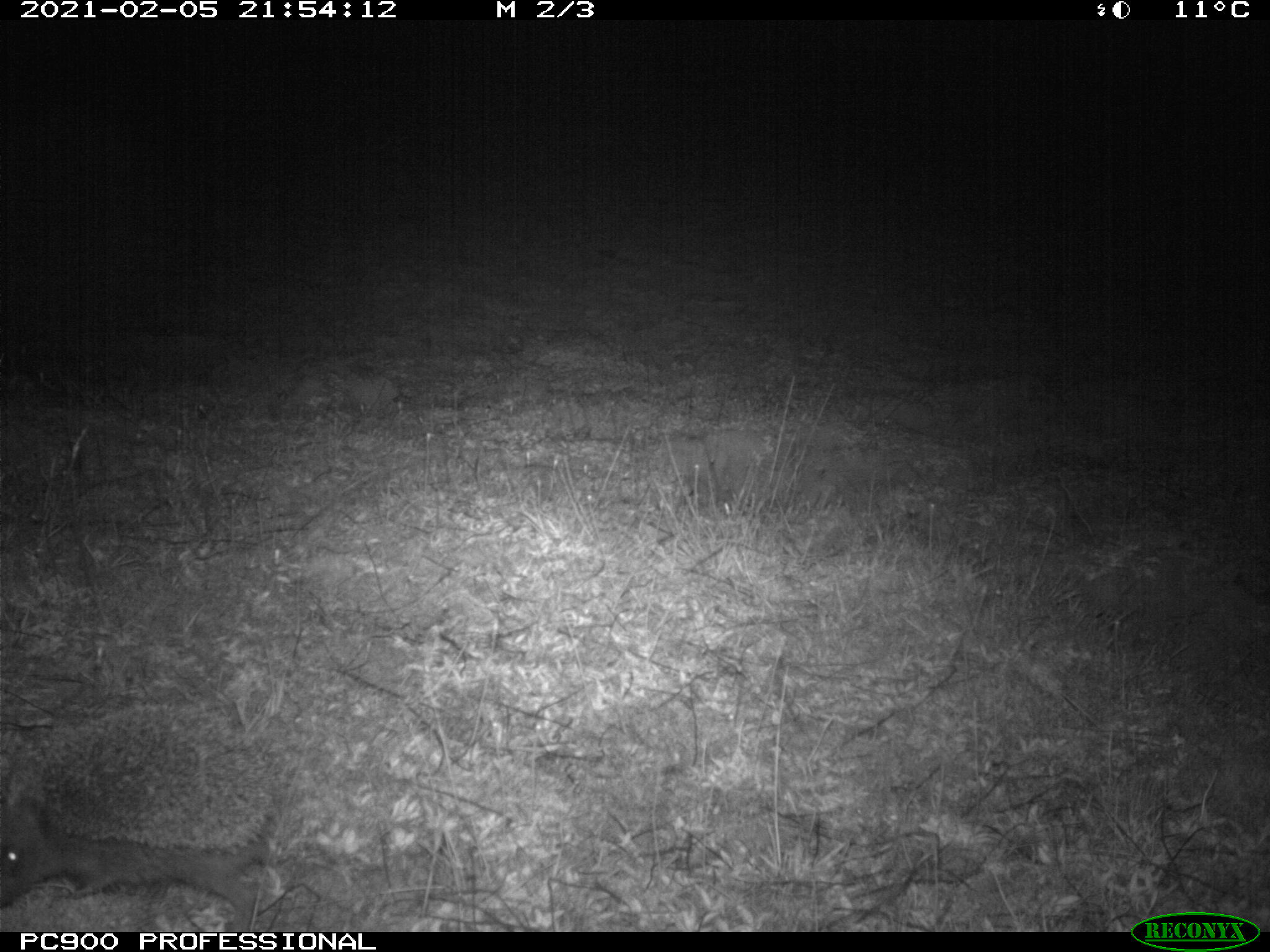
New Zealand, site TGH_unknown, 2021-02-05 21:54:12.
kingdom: Animalia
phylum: Chordata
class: Mammalia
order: Eulipotyphla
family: Erinaceidae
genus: Erinaceus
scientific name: Erinaceus europaeus europaeus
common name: european hedgehog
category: hedgehog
Hedgehog (european hedgehog) (Erinaceus europaeus europaeus).